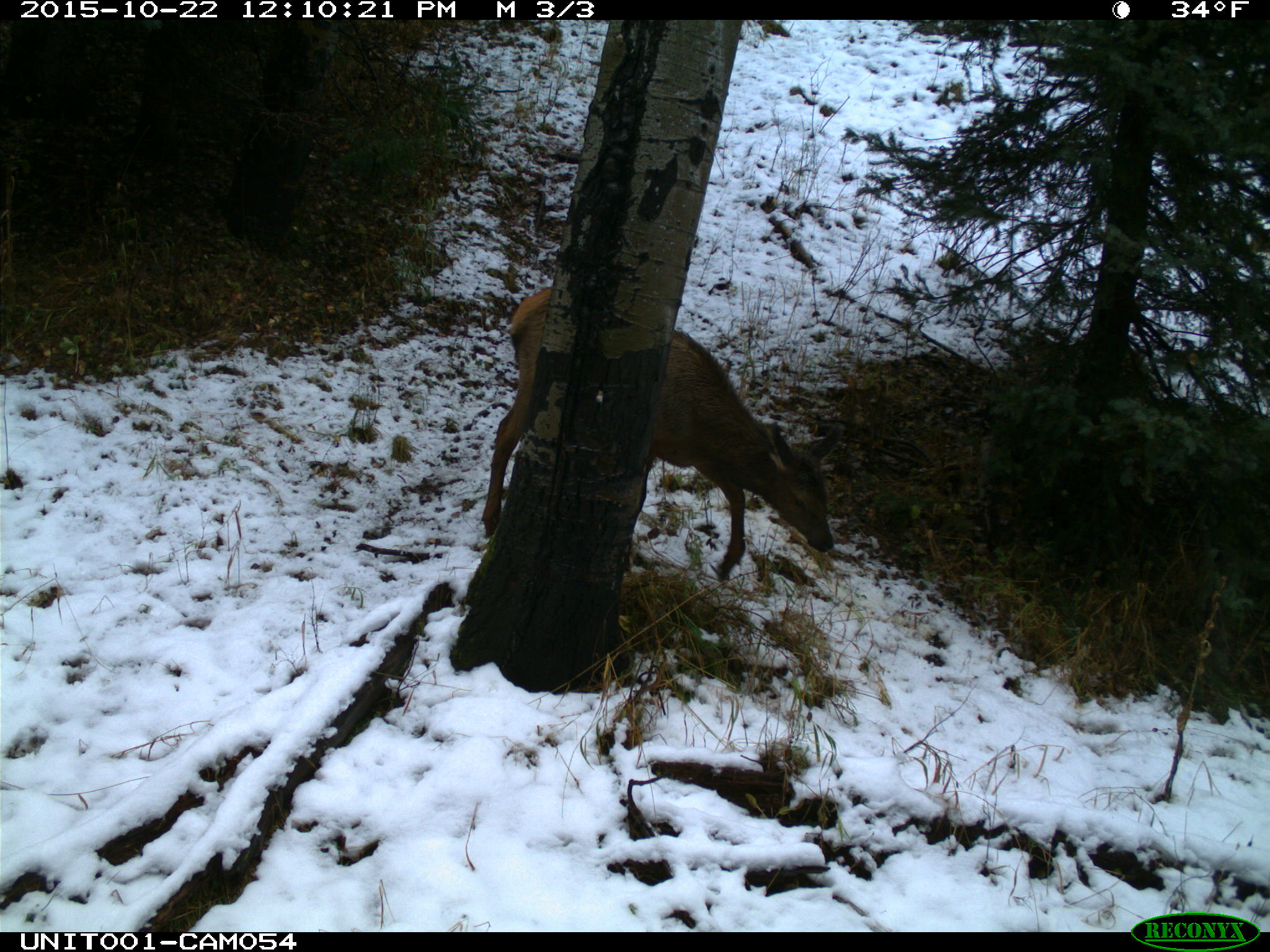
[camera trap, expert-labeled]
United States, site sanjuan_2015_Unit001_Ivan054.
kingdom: Animalia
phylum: Chordata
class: Mammalia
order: Artiodactyla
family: Cervidae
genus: Cervus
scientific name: Cervus elaphus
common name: red deer